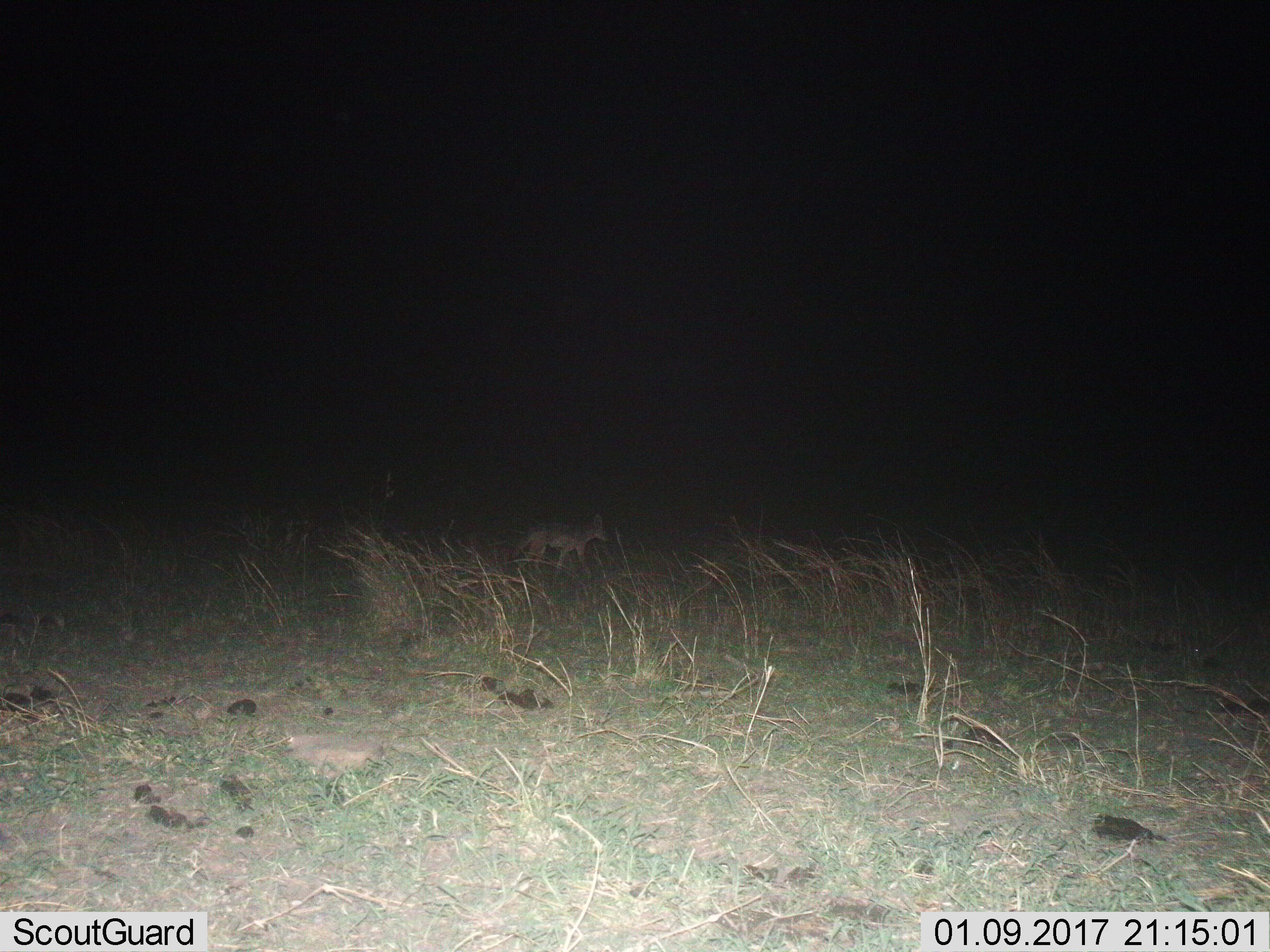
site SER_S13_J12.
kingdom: Animalia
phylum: Chordata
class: Mammalia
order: Carnivora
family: Canidae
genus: Lupulella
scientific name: Lupulella mesomelas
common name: black-backed jackal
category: jackalblackbacked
Jackalblackbacked (black-backed jackal) (Lupulella mesomelas), count 1. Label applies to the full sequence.